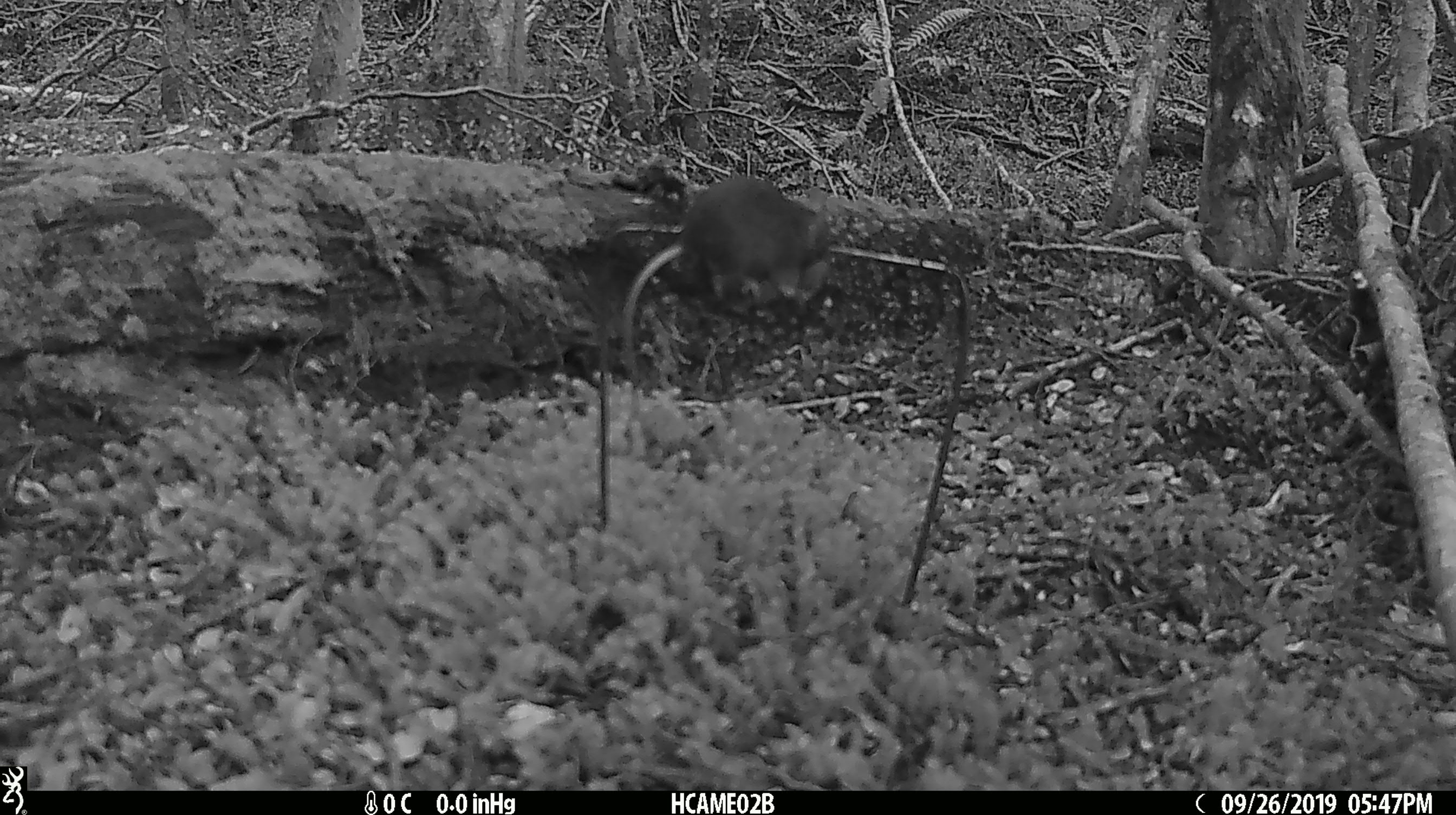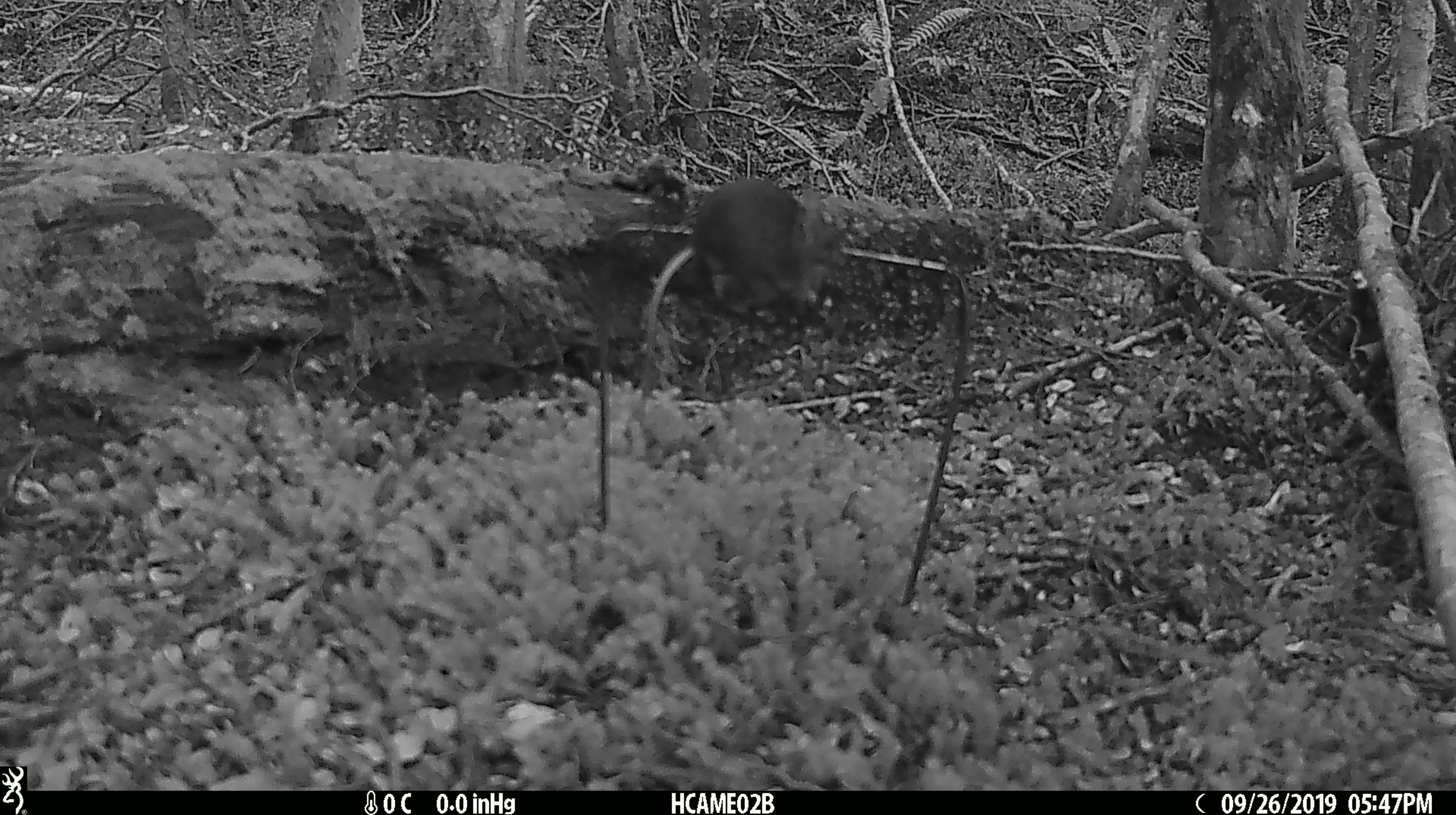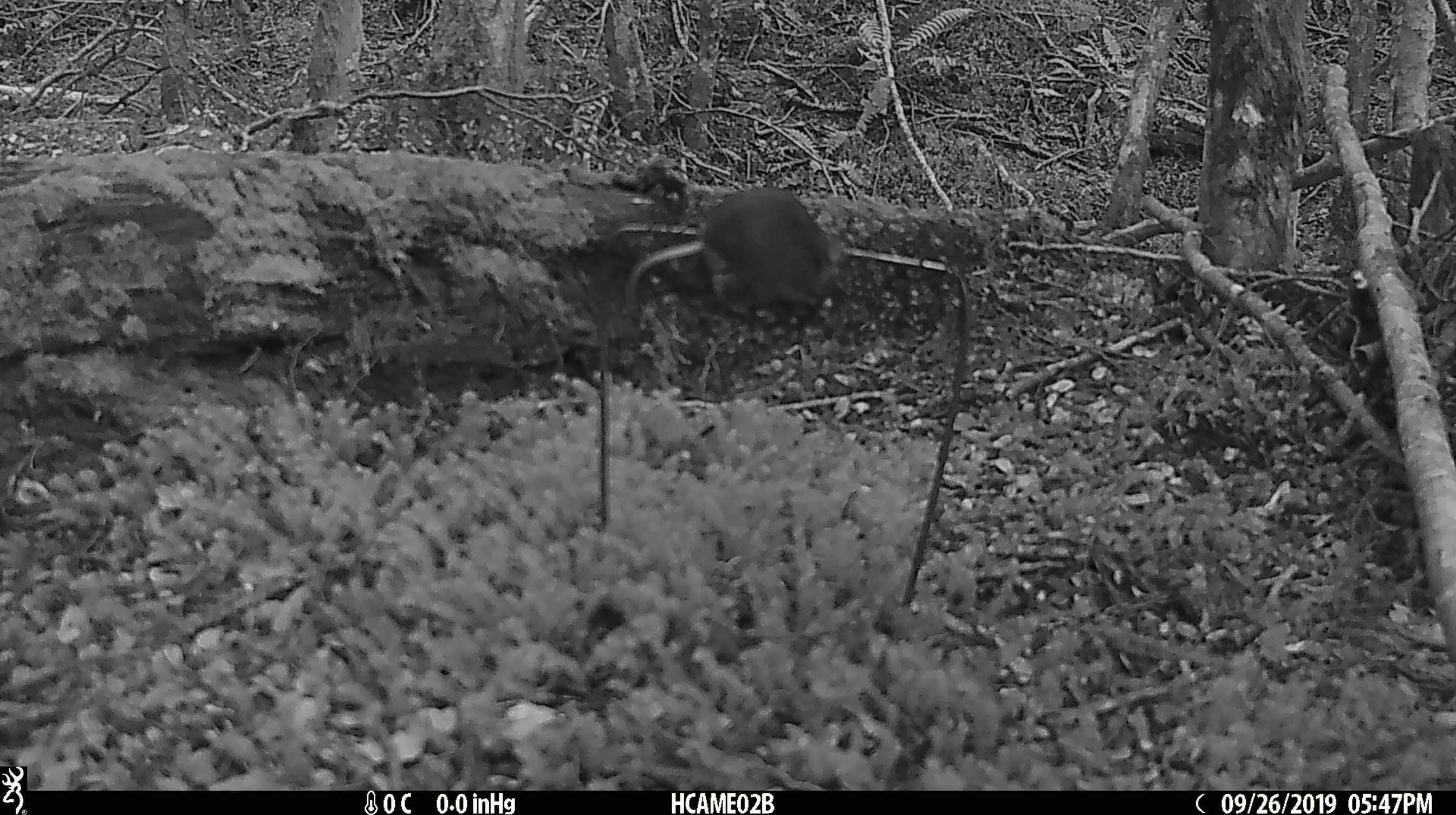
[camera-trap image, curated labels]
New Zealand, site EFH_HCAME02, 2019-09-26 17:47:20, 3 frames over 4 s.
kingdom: Animalia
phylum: Chordata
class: Mammalia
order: Rodentia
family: Muridae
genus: Mus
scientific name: Mus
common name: mouse